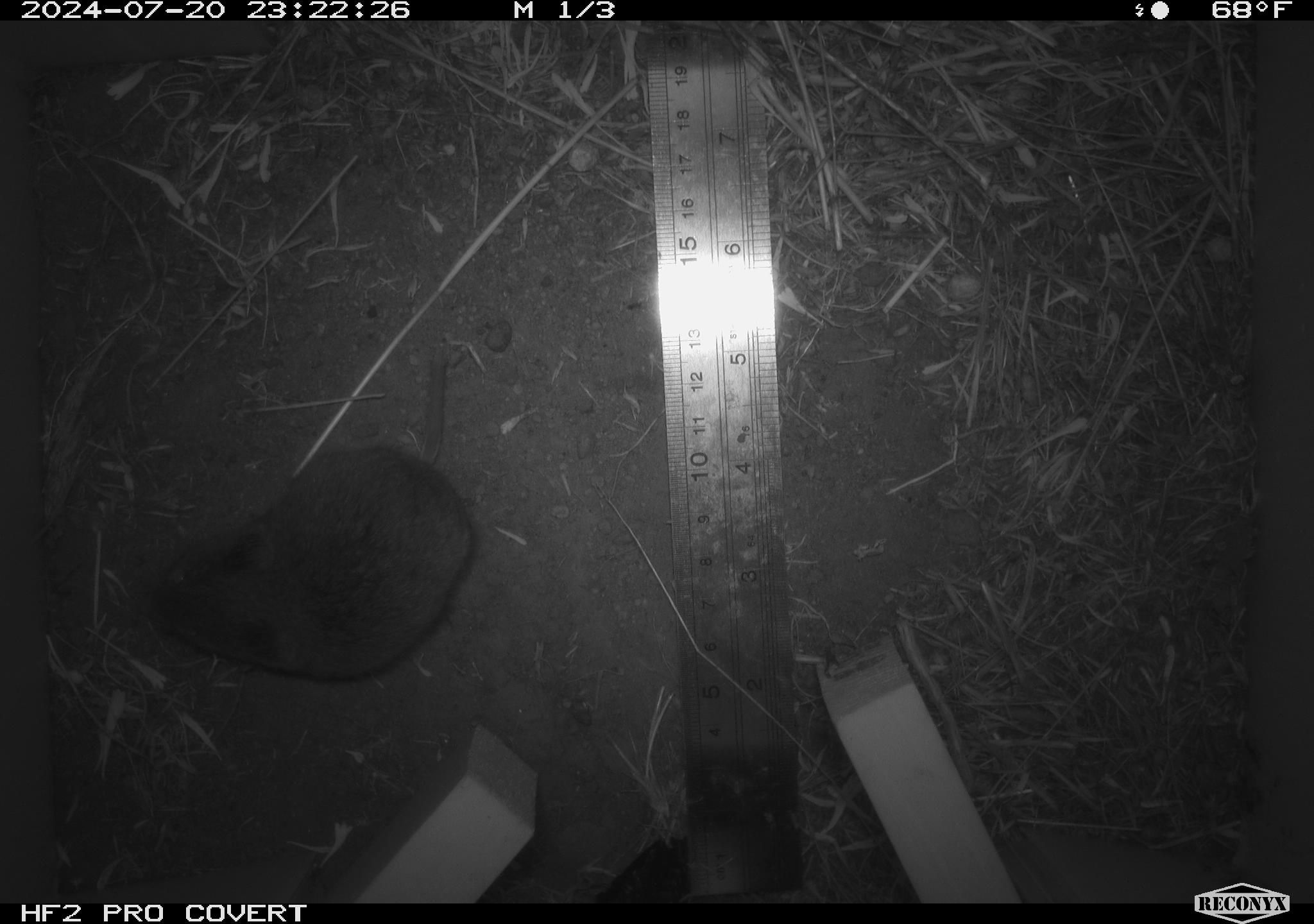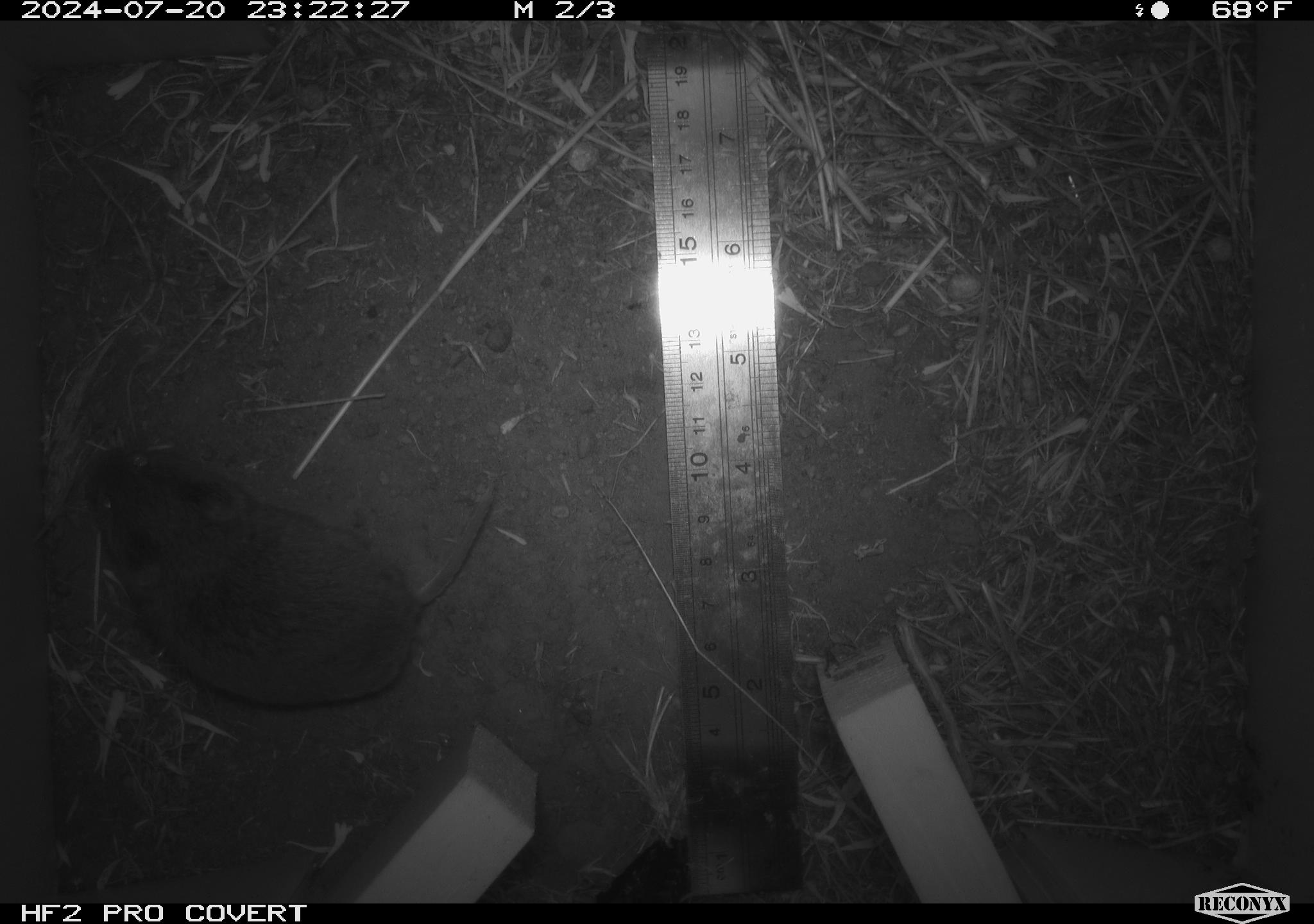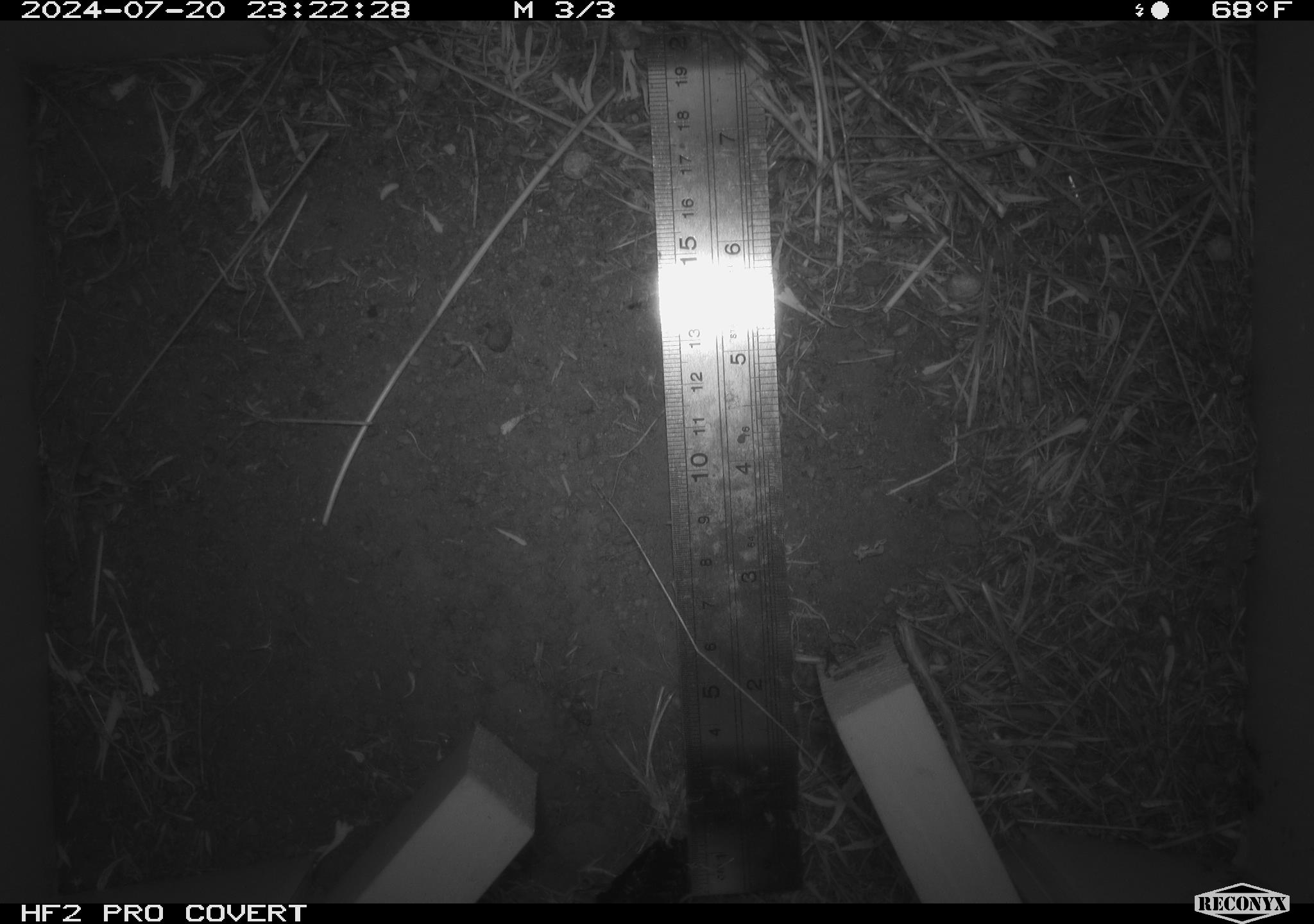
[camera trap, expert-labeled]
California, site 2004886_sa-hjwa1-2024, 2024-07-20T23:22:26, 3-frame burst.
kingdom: Animalia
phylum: Chordata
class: Mammalia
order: Rodentia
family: Cricetidae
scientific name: Cricetidae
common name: hamsters, voles, lemmings, and allies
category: cricetidae family